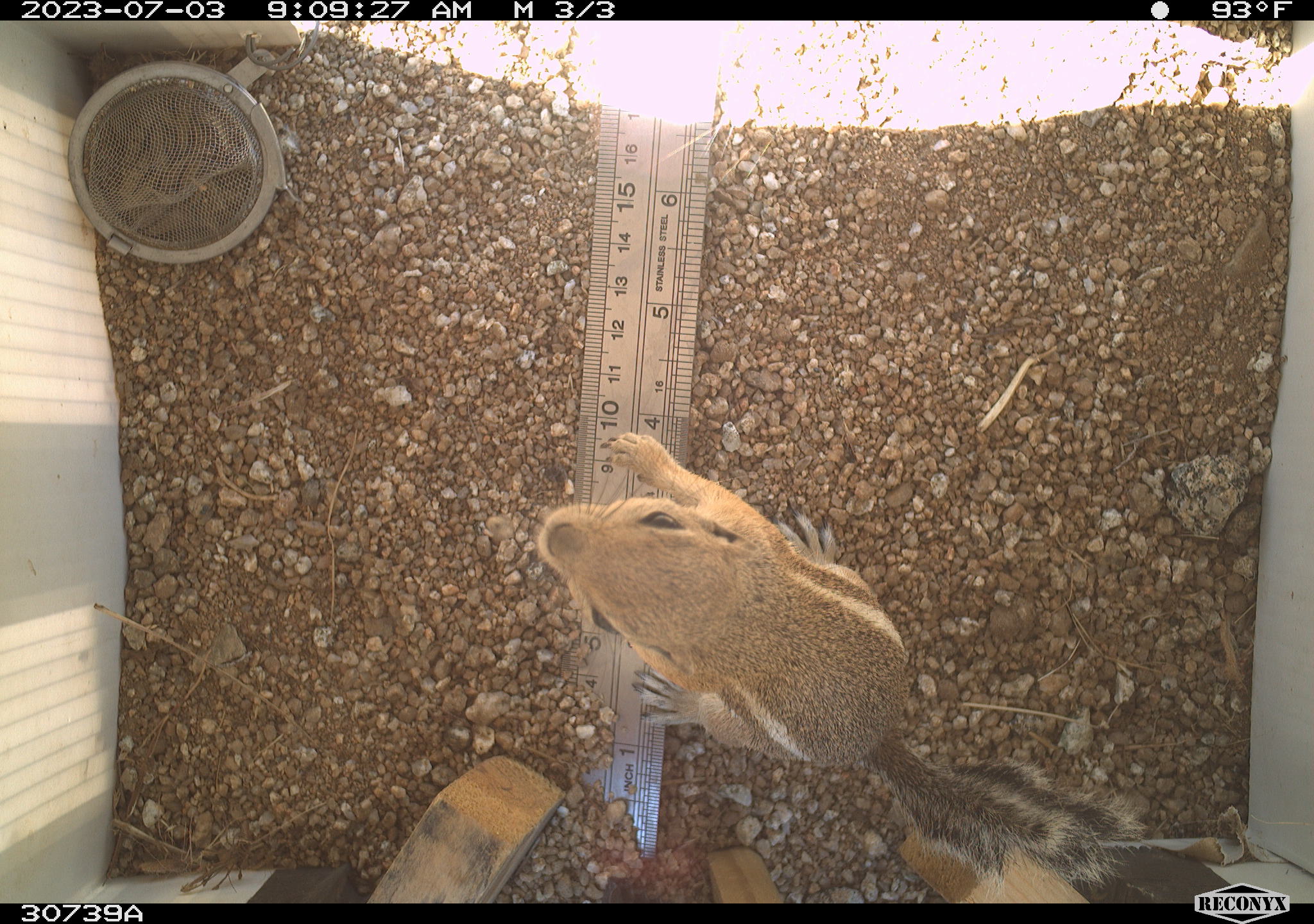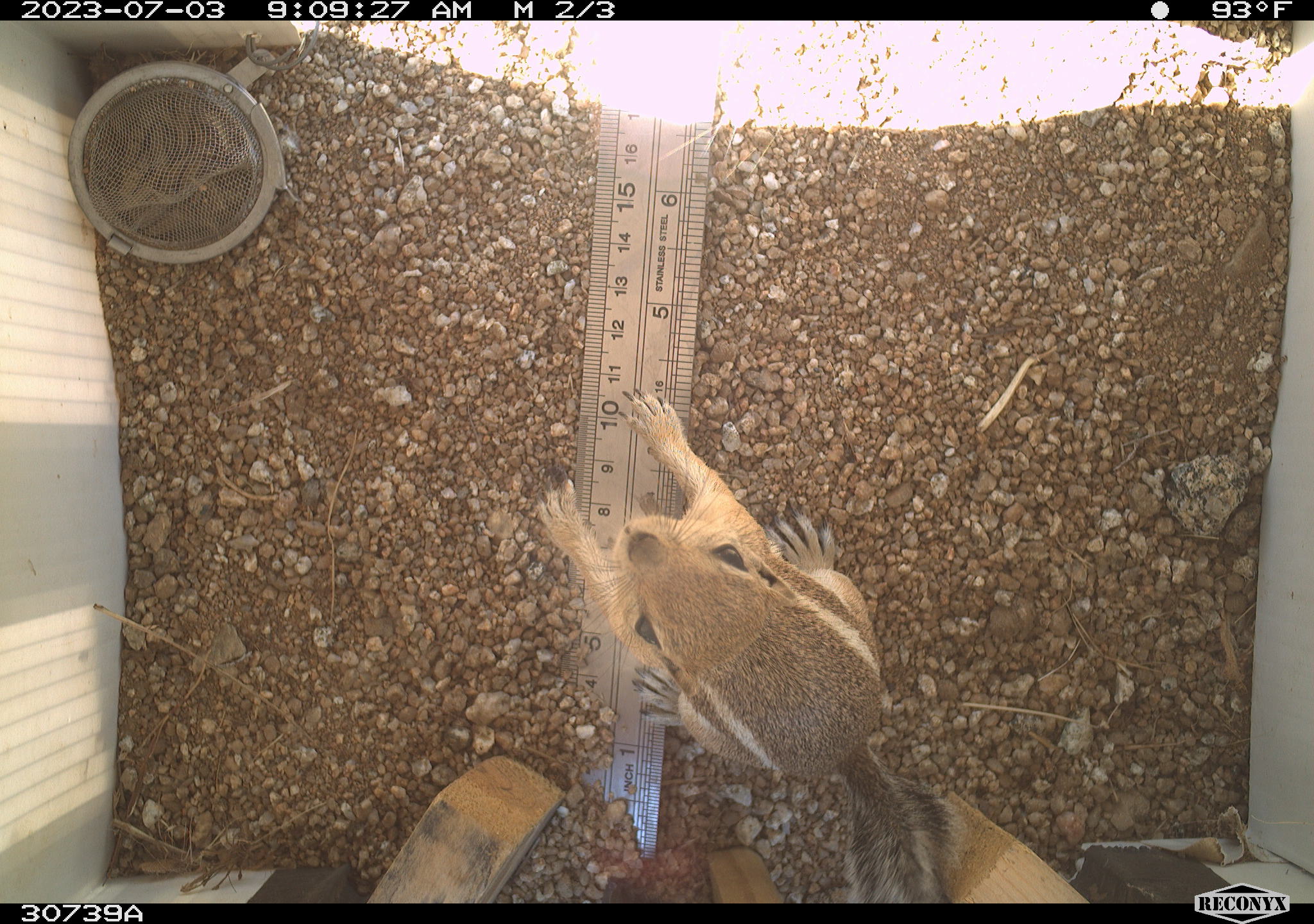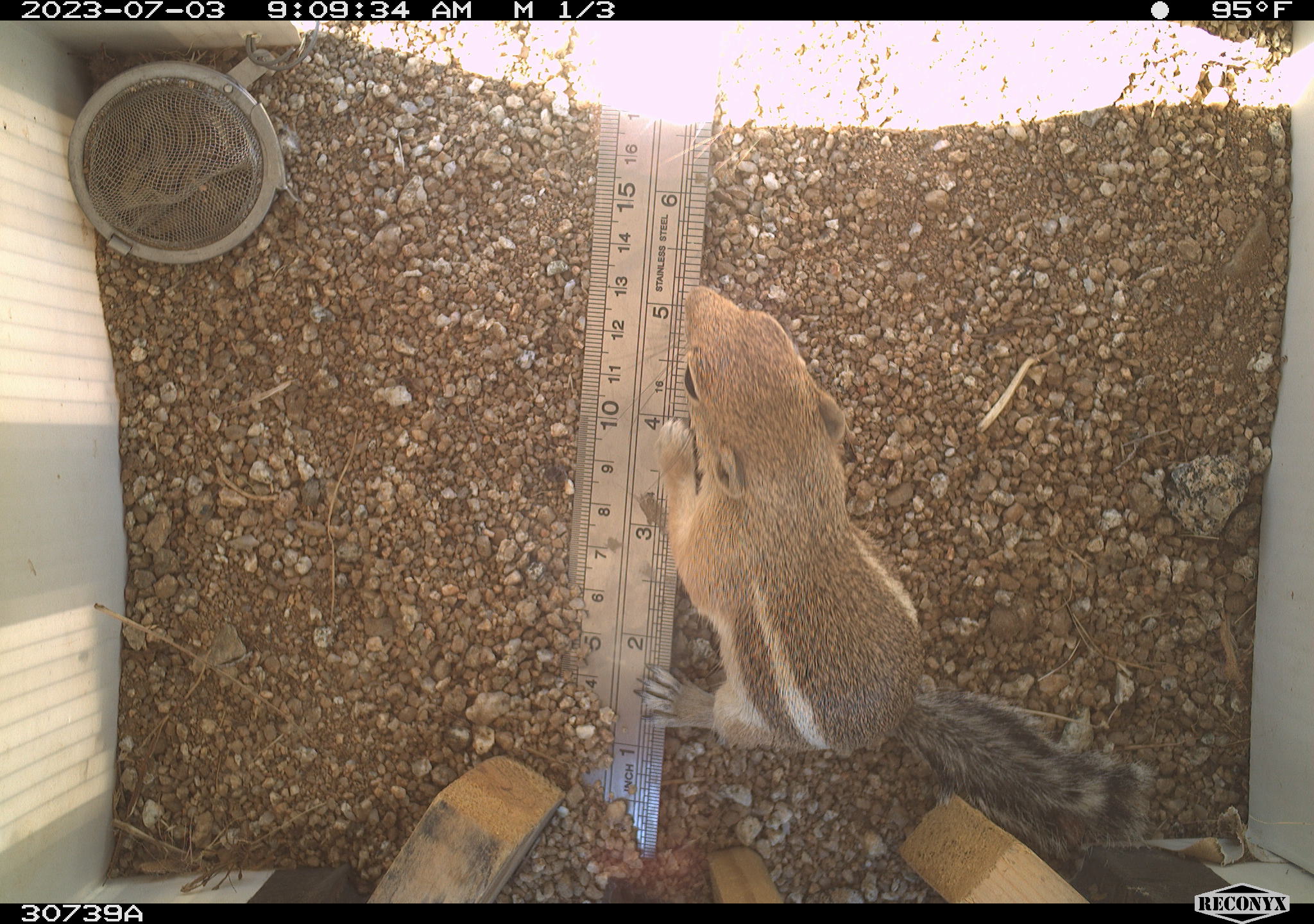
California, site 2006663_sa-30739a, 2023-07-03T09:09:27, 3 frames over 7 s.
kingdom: Animalia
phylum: Chordata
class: Mammalia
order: Rodentia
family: Sciuridae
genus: Ammospermophilus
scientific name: Ammospermophilus leucurus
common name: white-tailed antelope squirrel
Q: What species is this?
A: White-tailed antelope squirrel (Ammospermophilus leucurus).